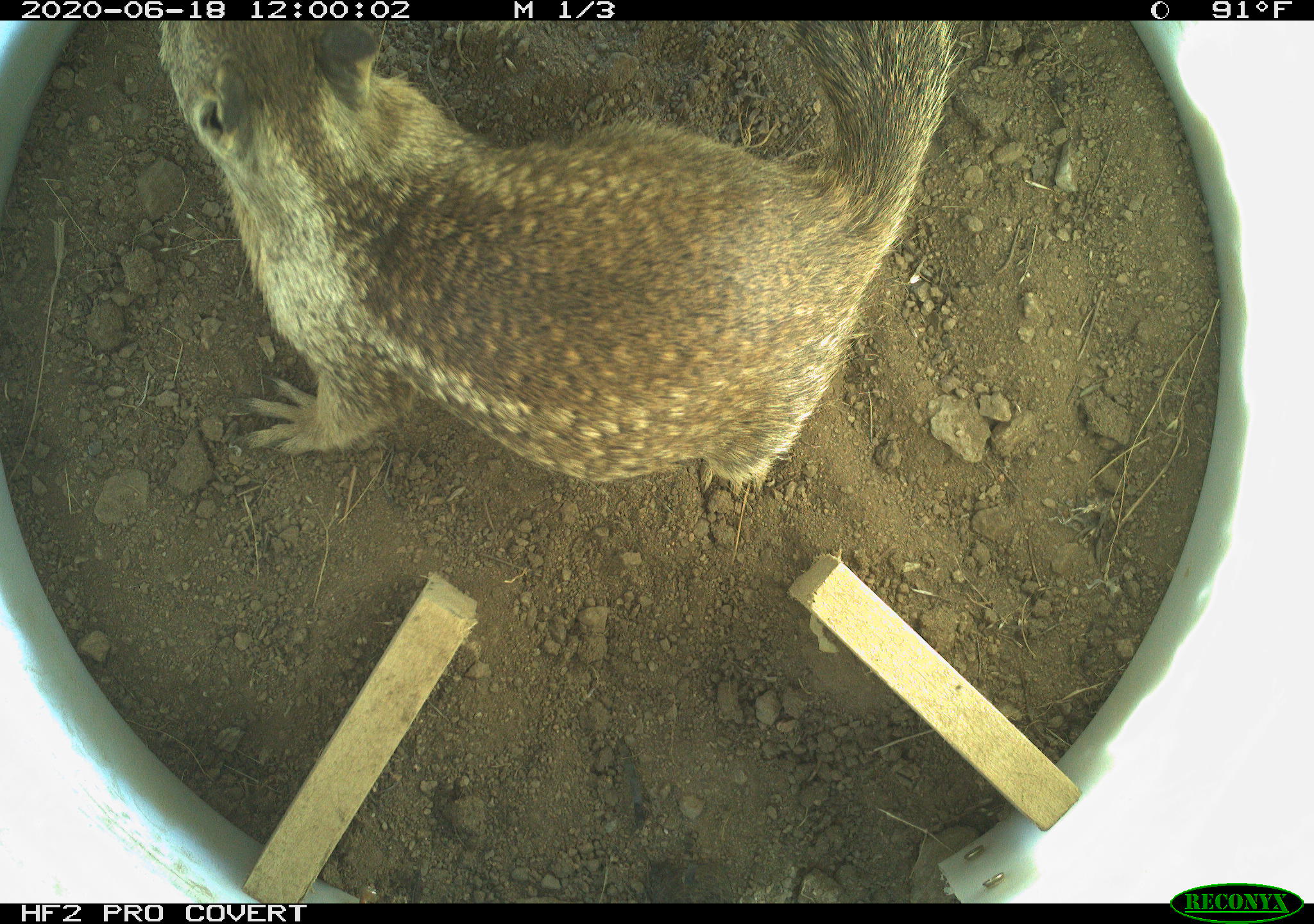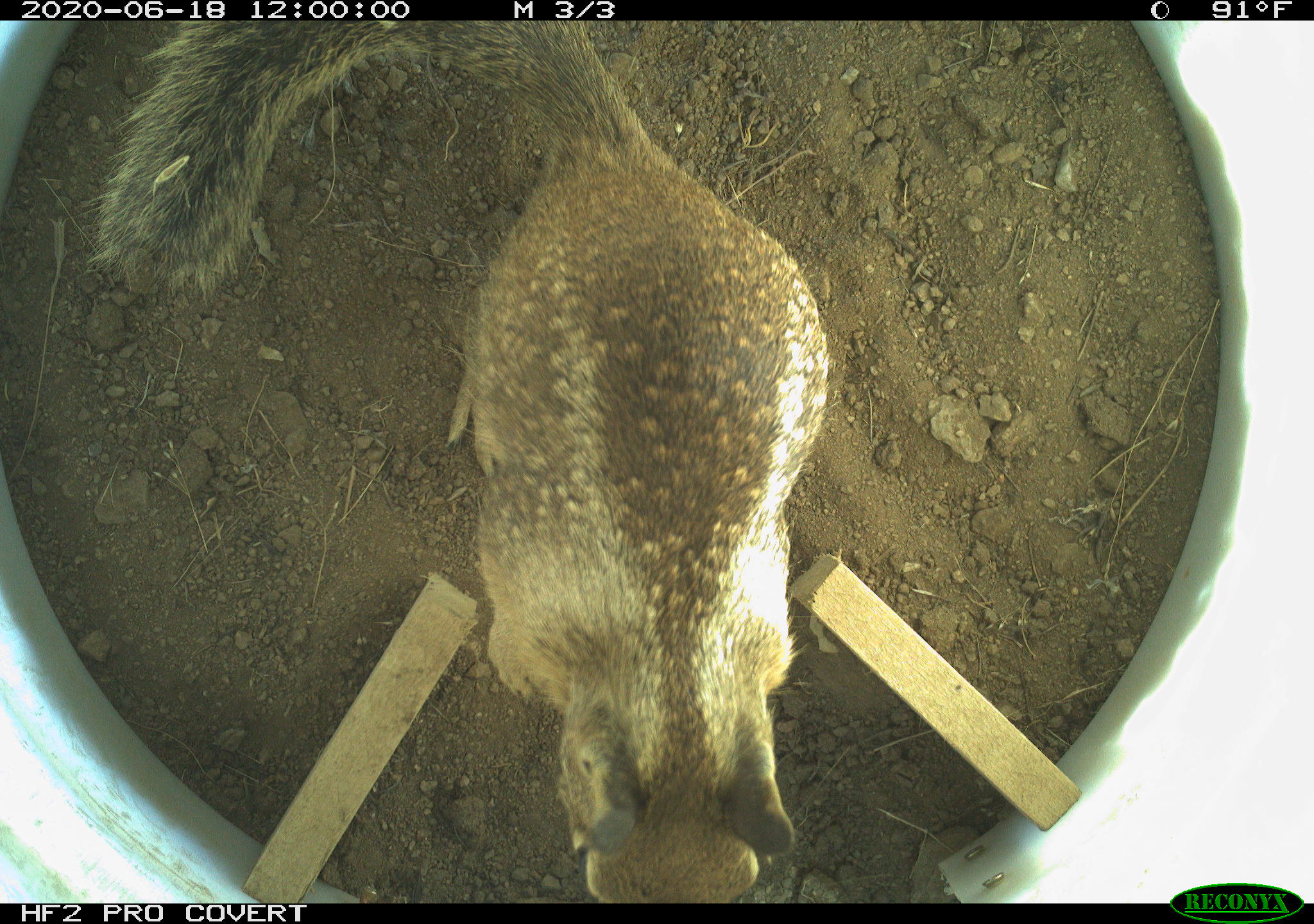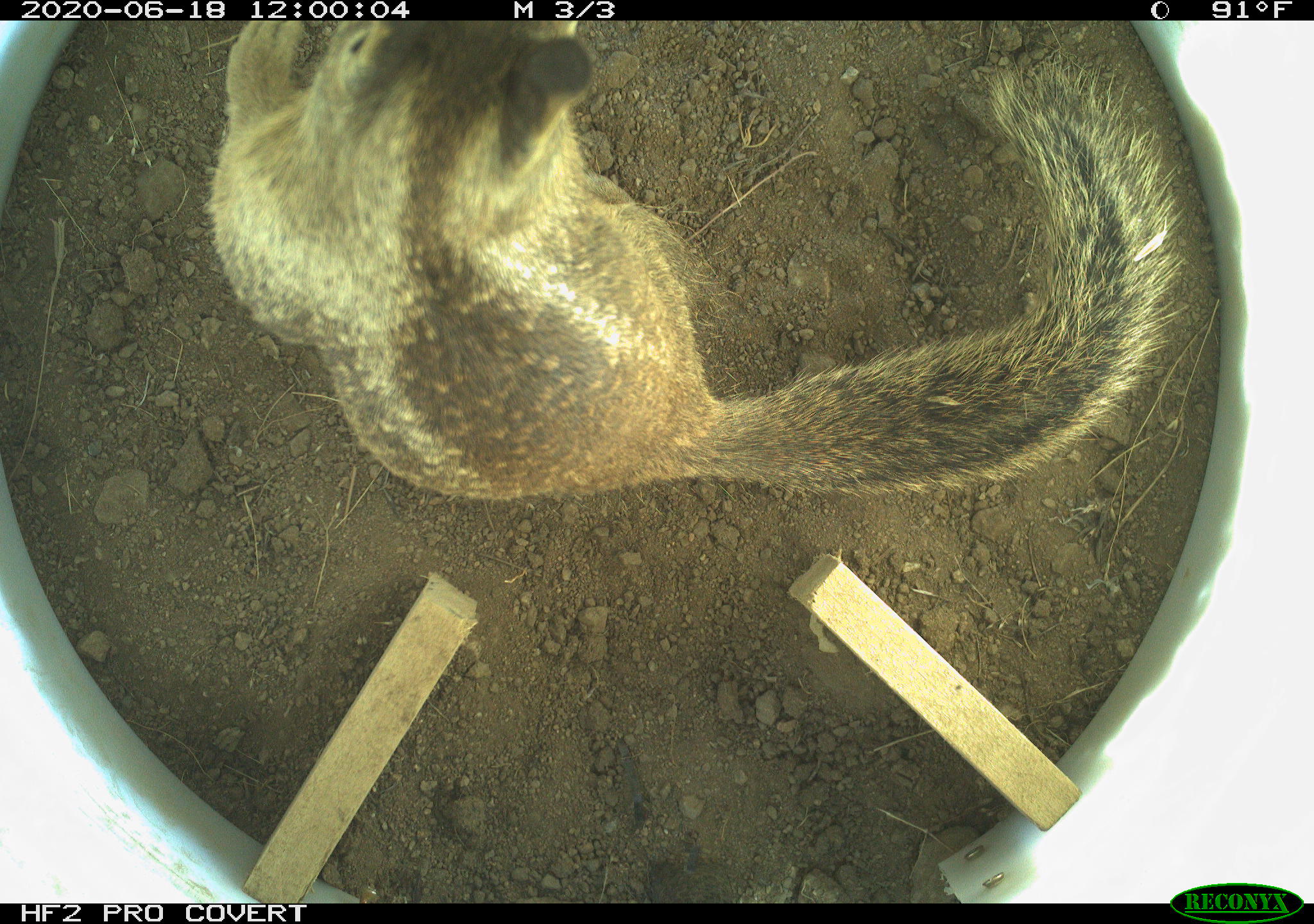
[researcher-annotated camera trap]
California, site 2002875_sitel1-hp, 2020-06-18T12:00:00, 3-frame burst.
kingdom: Animalia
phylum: Chordata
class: Mammalia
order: Rodentia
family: Sciuridae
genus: Otospermophilus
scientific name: Otospermophilus beecheyi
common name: california ground squirrel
California ground squirrel (Otospermophilus beecheyi).